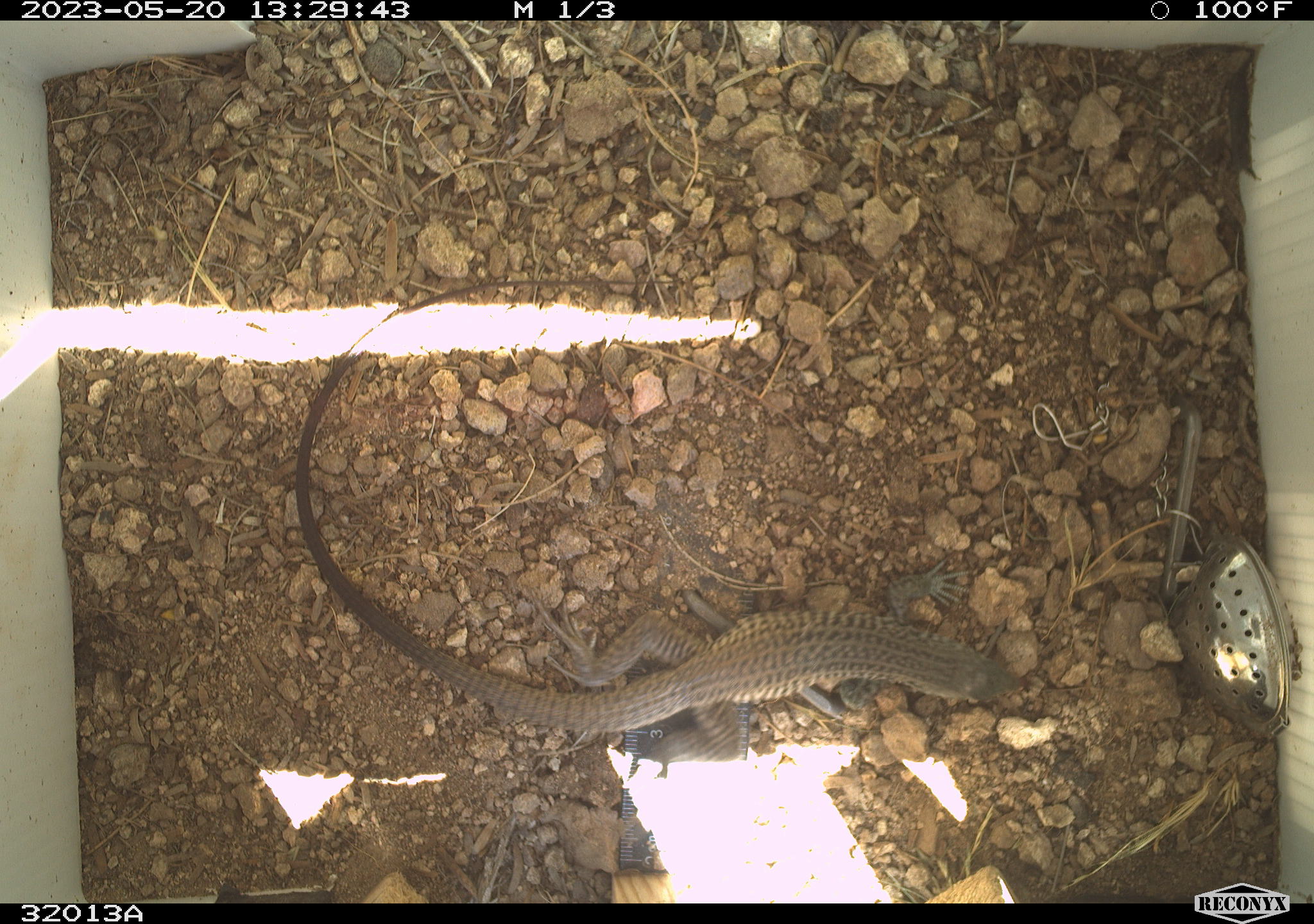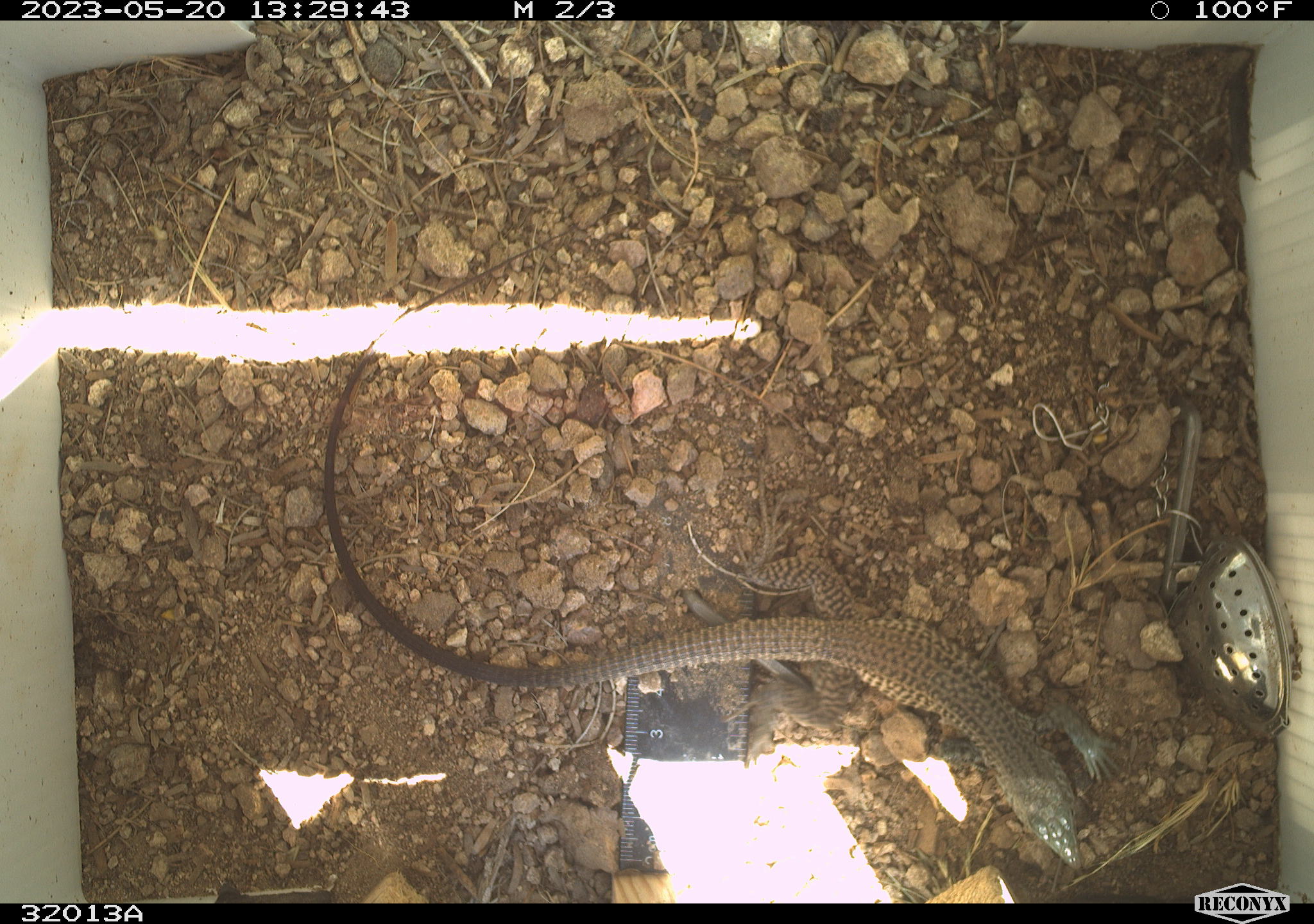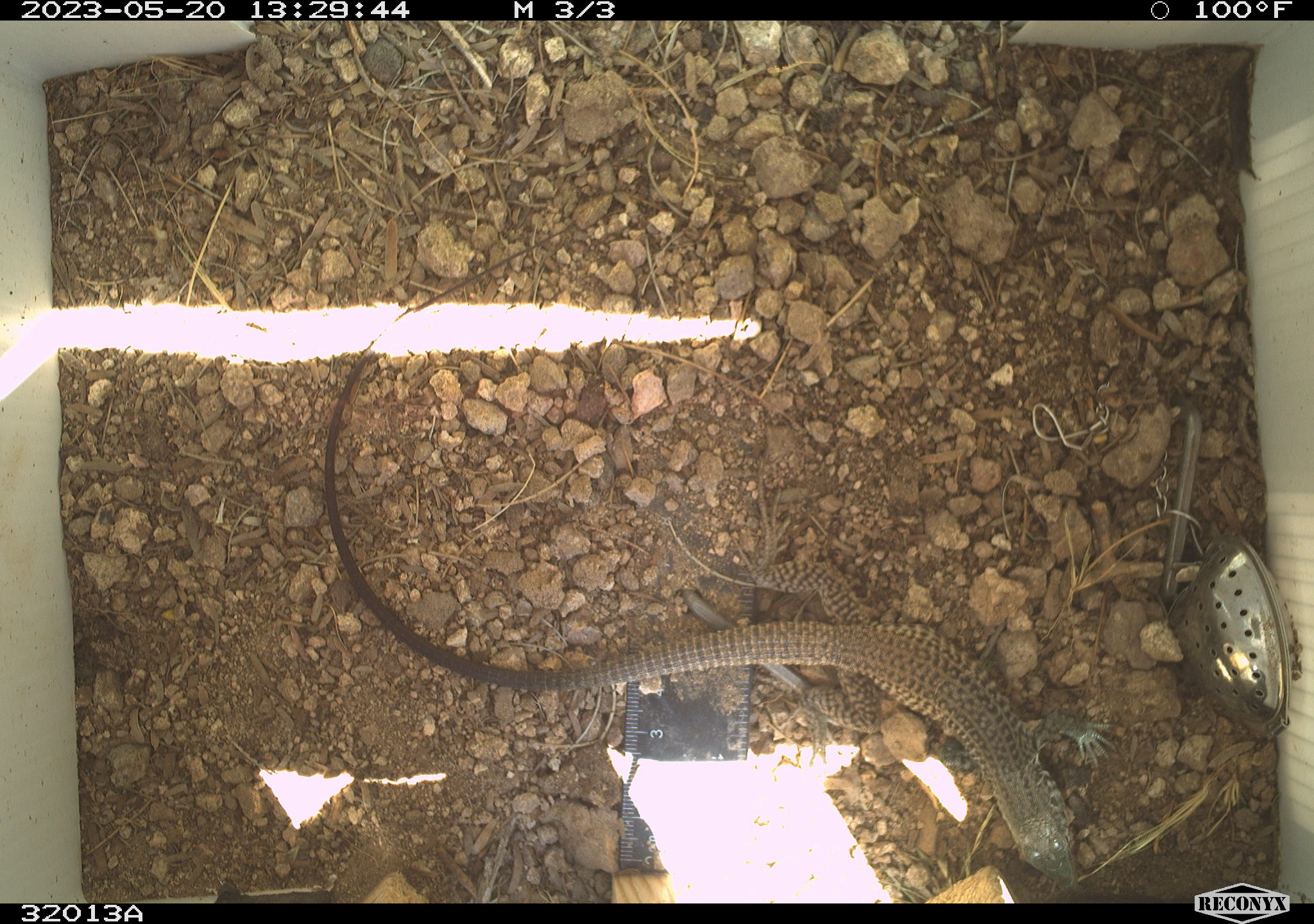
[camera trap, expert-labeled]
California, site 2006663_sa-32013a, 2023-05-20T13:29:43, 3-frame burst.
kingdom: Animalia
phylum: Chordata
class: Reptilia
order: Squamata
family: Teiidae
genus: Aspidoscelis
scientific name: Aspidoscelis tigris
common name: western whiptail